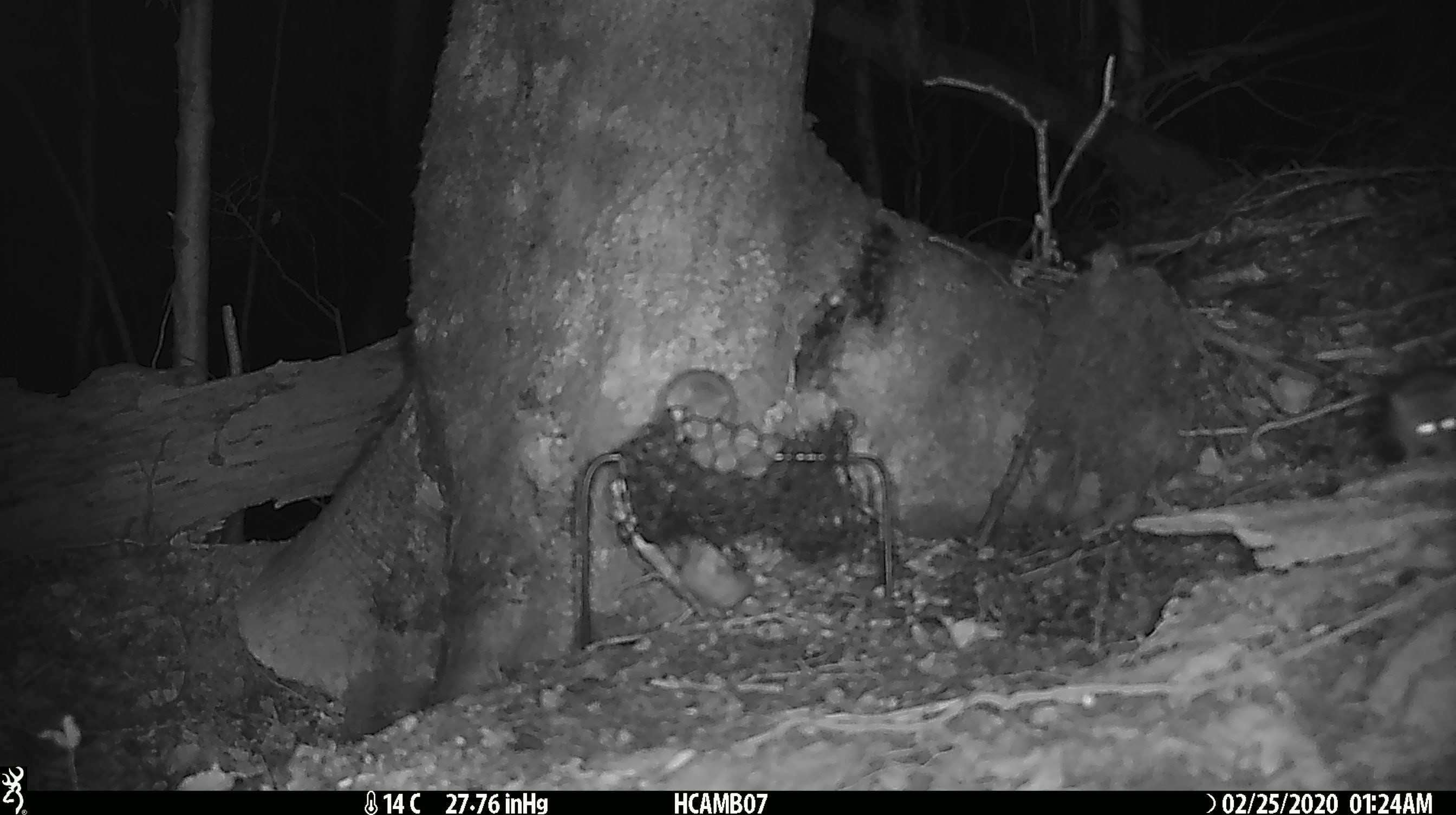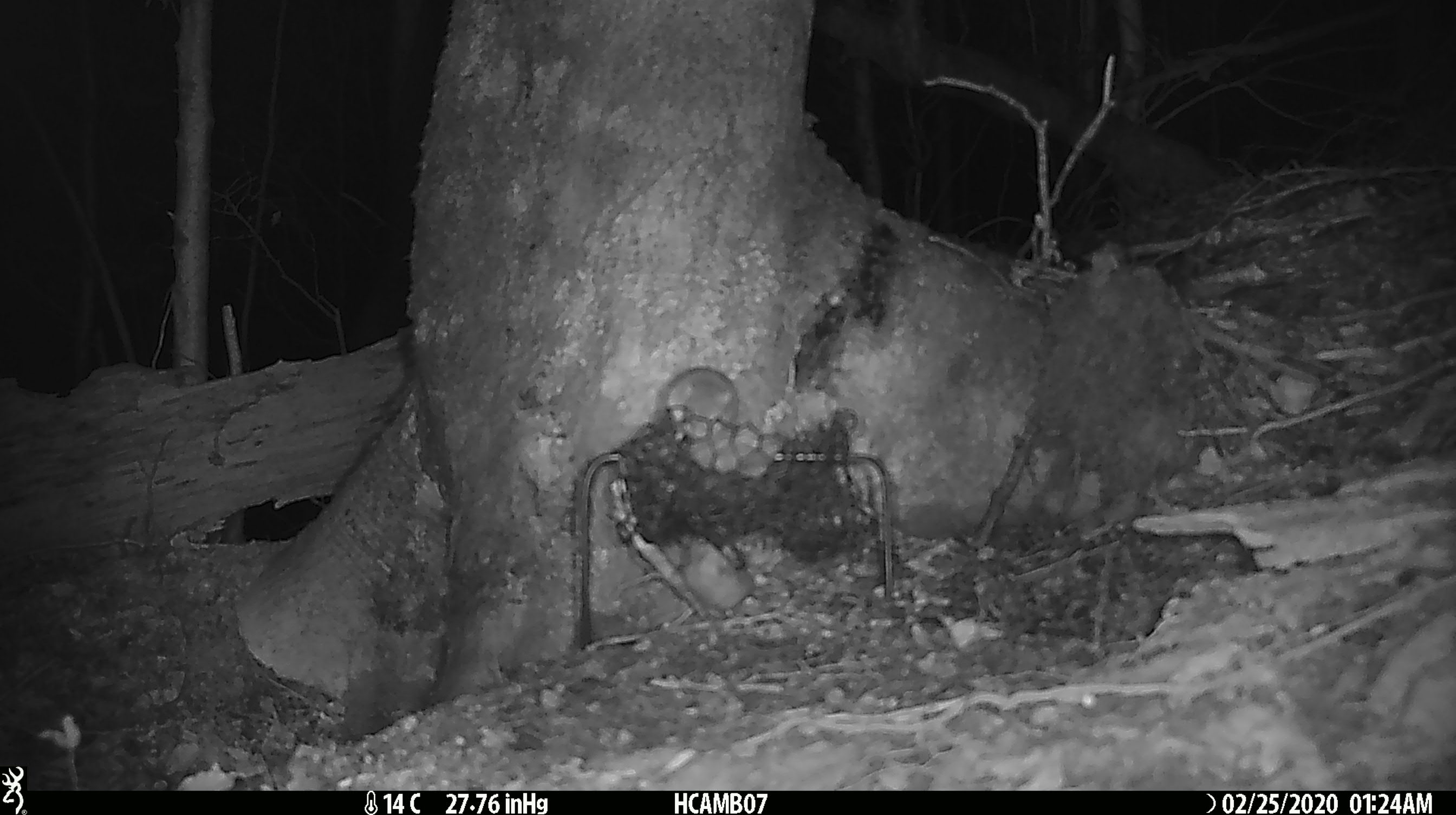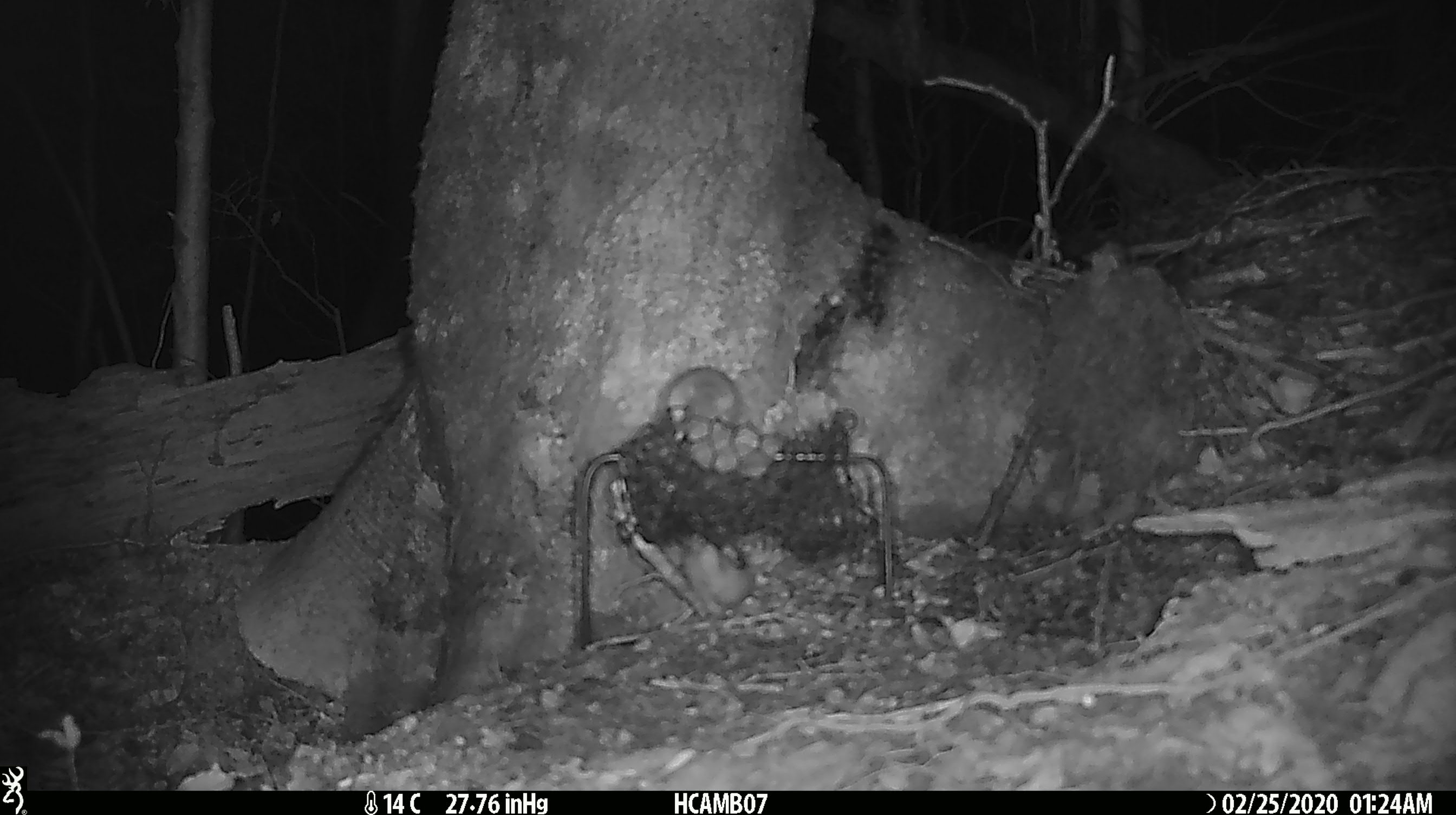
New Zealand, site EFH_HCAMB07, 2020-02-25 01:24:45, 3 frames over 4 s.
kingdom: Animalia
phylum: Chordata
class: Mammalia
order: Rodentia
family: Muridae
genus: Mus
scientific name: Mus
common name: mouse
Mouse (Mus).